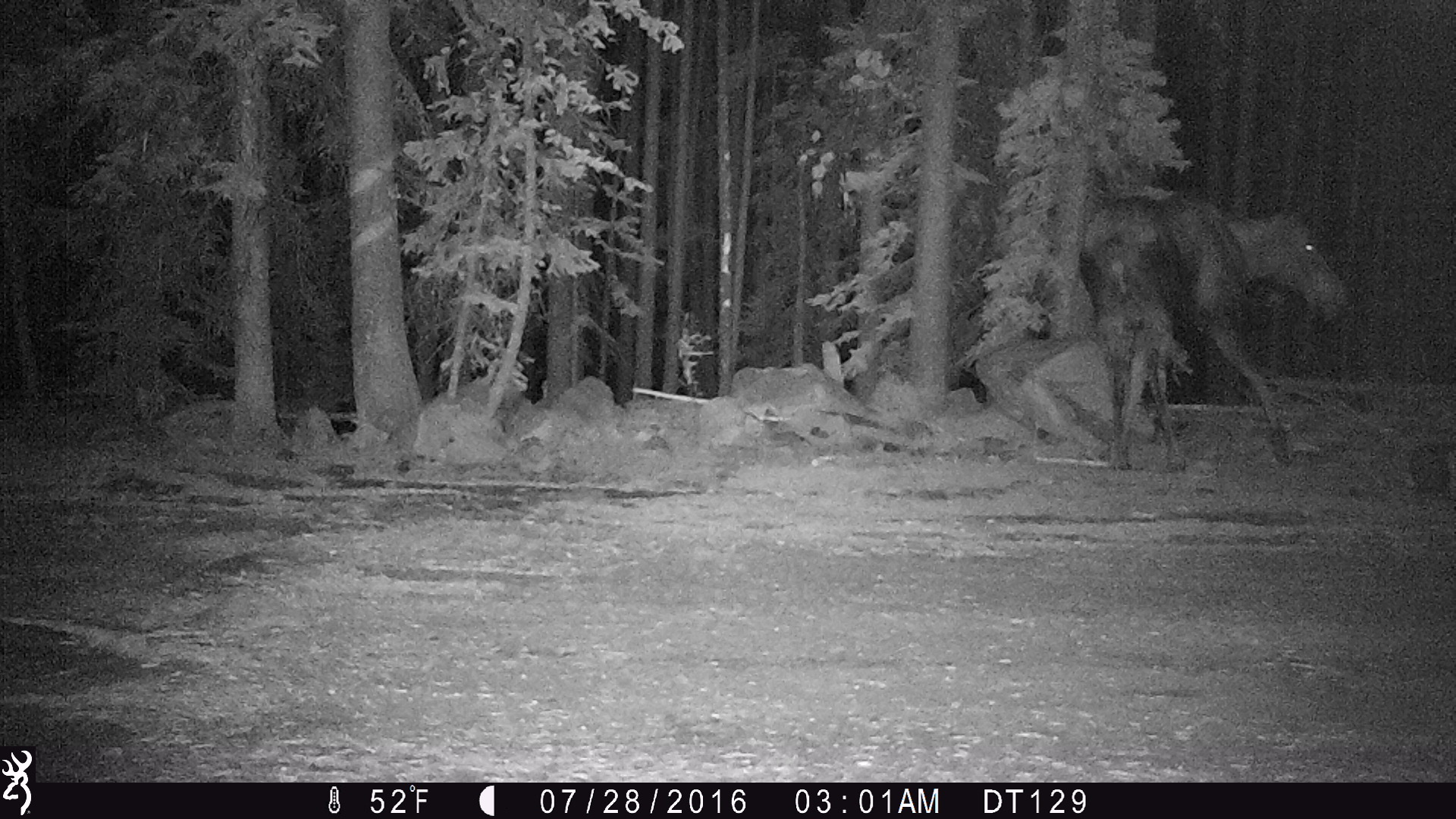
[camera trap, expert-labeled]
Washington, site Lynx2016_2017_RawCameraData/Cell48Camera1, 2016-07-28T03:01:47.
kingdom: Animalia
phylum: Chordata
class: Mammalia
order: Artiodactyla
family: Cervidae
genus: Alces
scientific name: Alces alces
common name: moose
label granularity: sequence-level